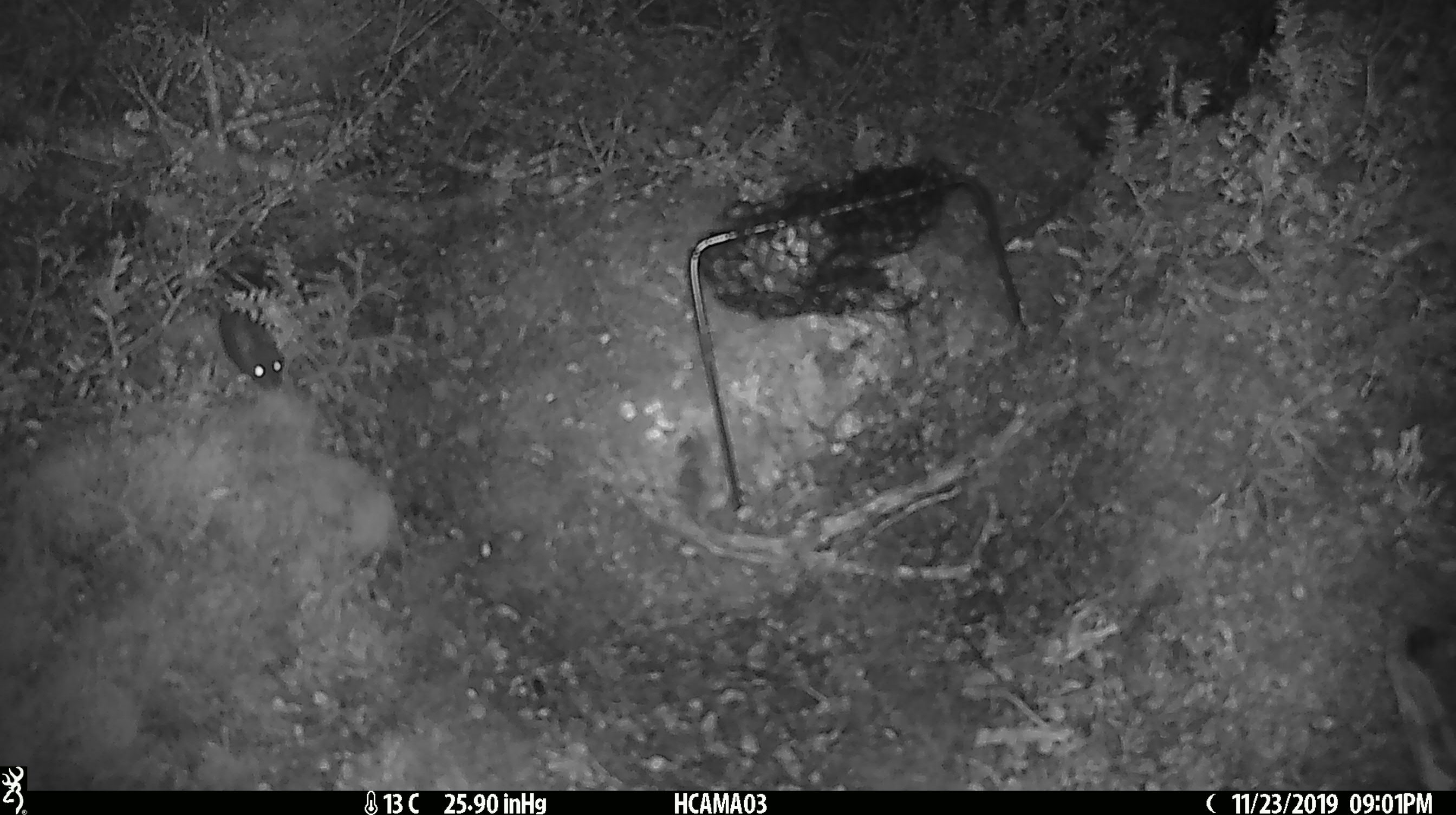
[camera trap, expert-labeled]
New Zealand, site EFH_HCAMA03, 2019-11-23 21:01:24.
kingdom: Animalia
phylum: Chordata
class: Mammalia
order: Rodentia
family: Muridae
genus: Mus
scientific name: Mus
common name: mouse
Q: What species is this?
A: Mouse (Mus).